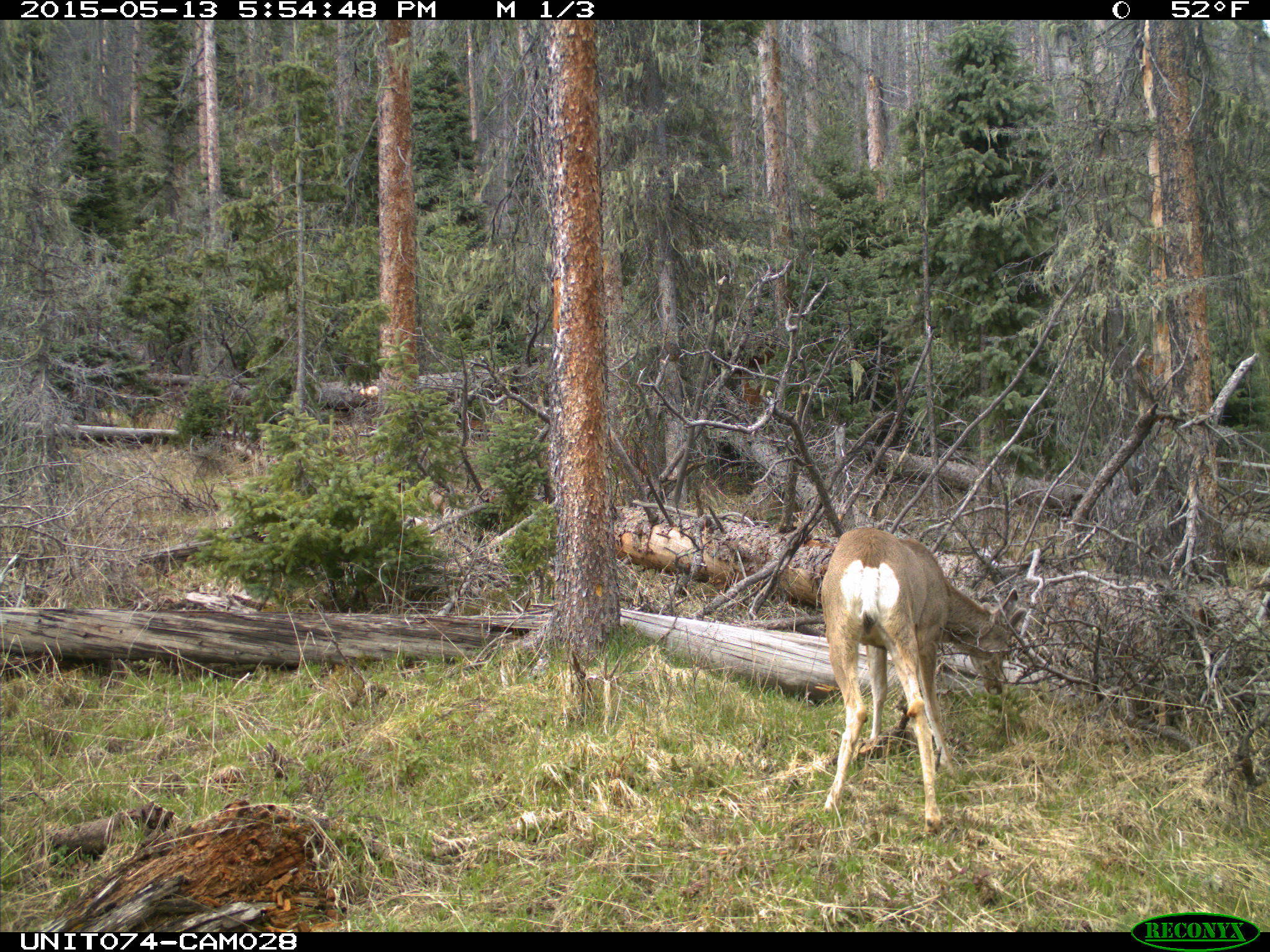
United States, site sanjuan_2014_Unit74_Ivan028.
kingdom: Animalia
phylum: Chordata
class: Mammalia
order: Artiodactyla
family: Cervidae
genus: Odocoileus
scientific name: Odocoileus hemionus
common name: mule deer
Odocoileus hemionus (mule deer).